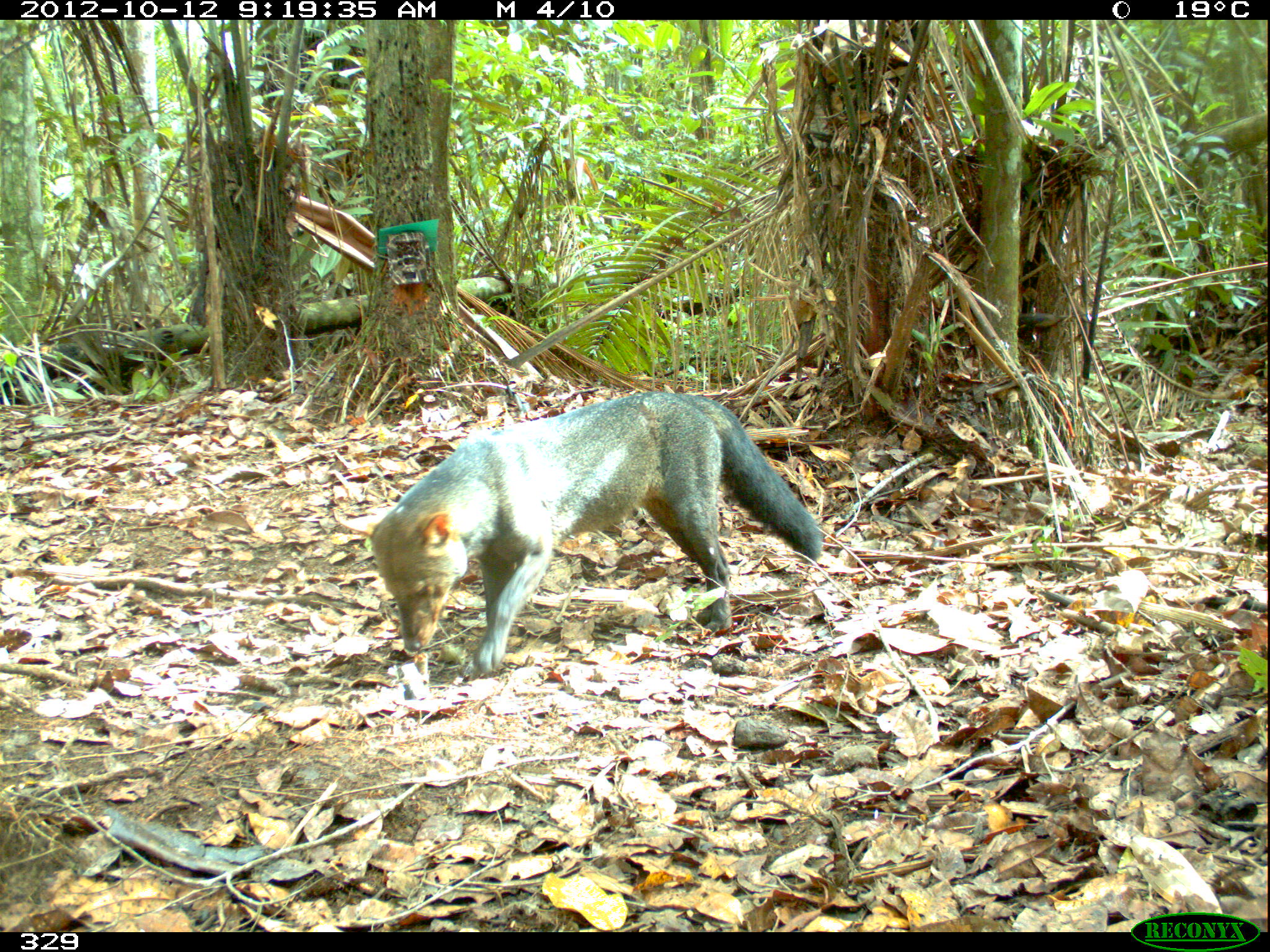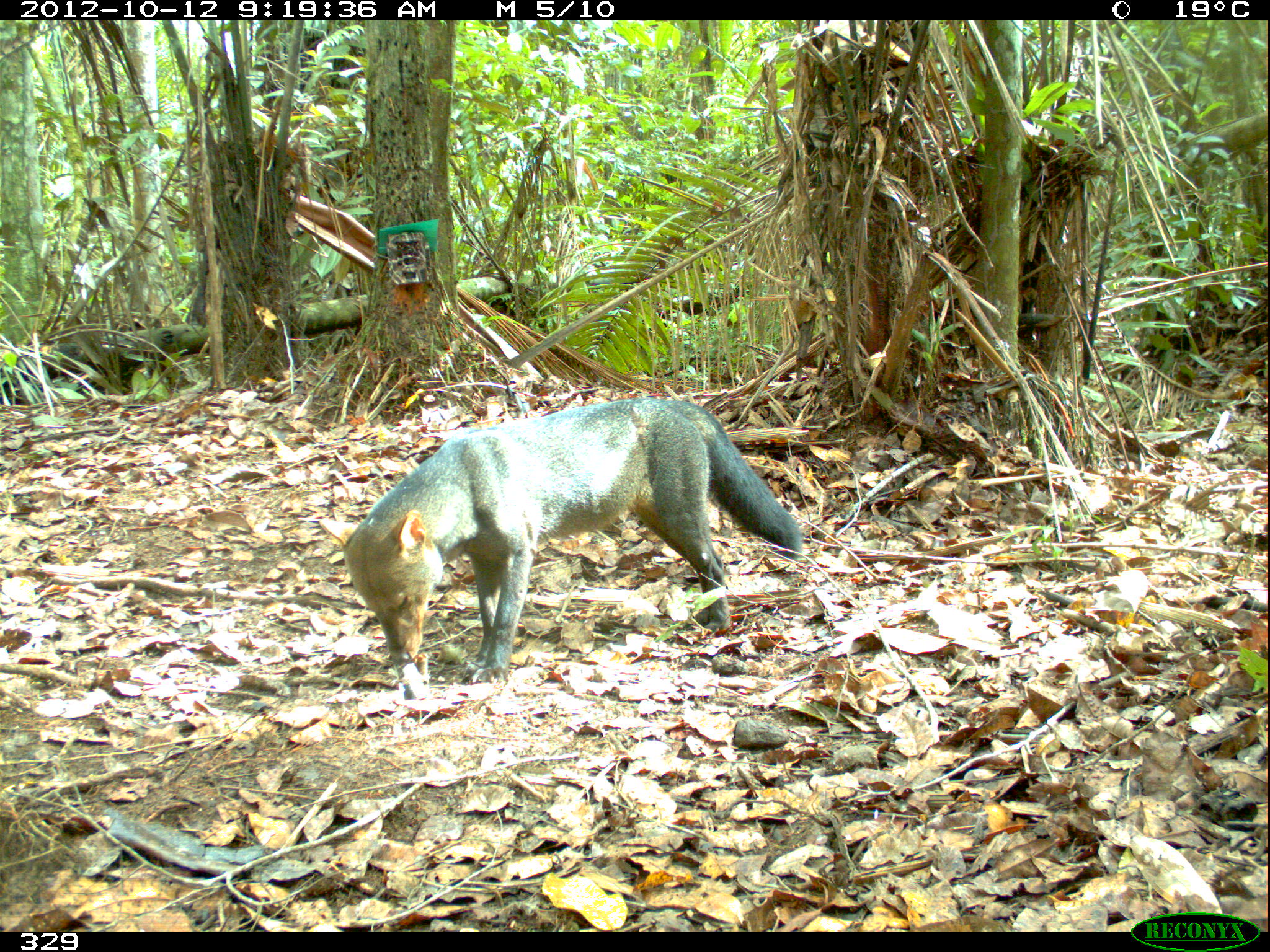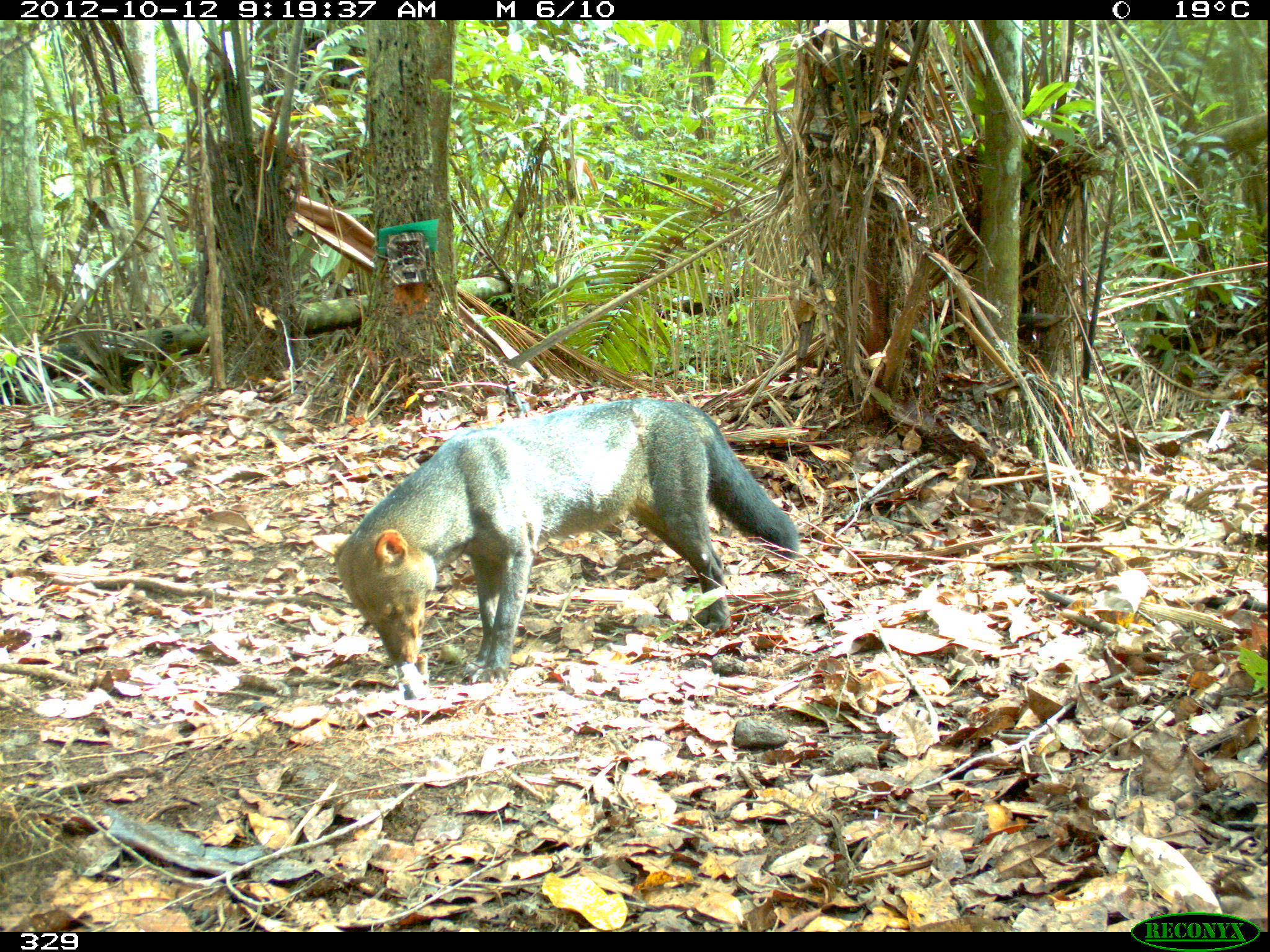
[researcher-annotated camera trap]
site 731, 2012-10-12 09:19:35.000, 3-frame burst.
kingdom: Animalia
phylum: Chordata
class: Mammalia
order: Carnivora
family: Canidae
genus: Atelocynus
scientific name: Atelocynus microtis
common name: short-eared dog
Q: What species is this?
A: Atelocynus microtis (short-eared dog).